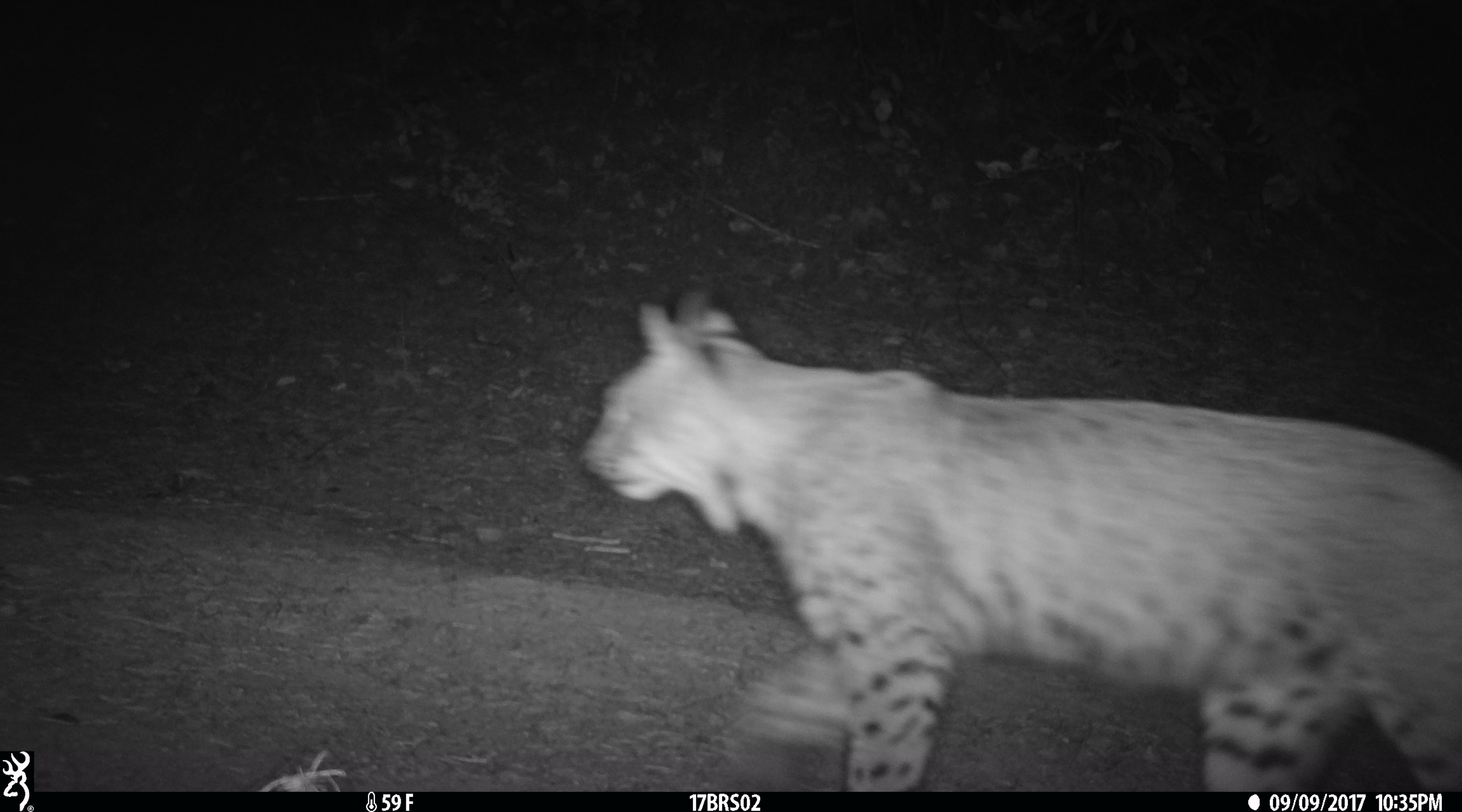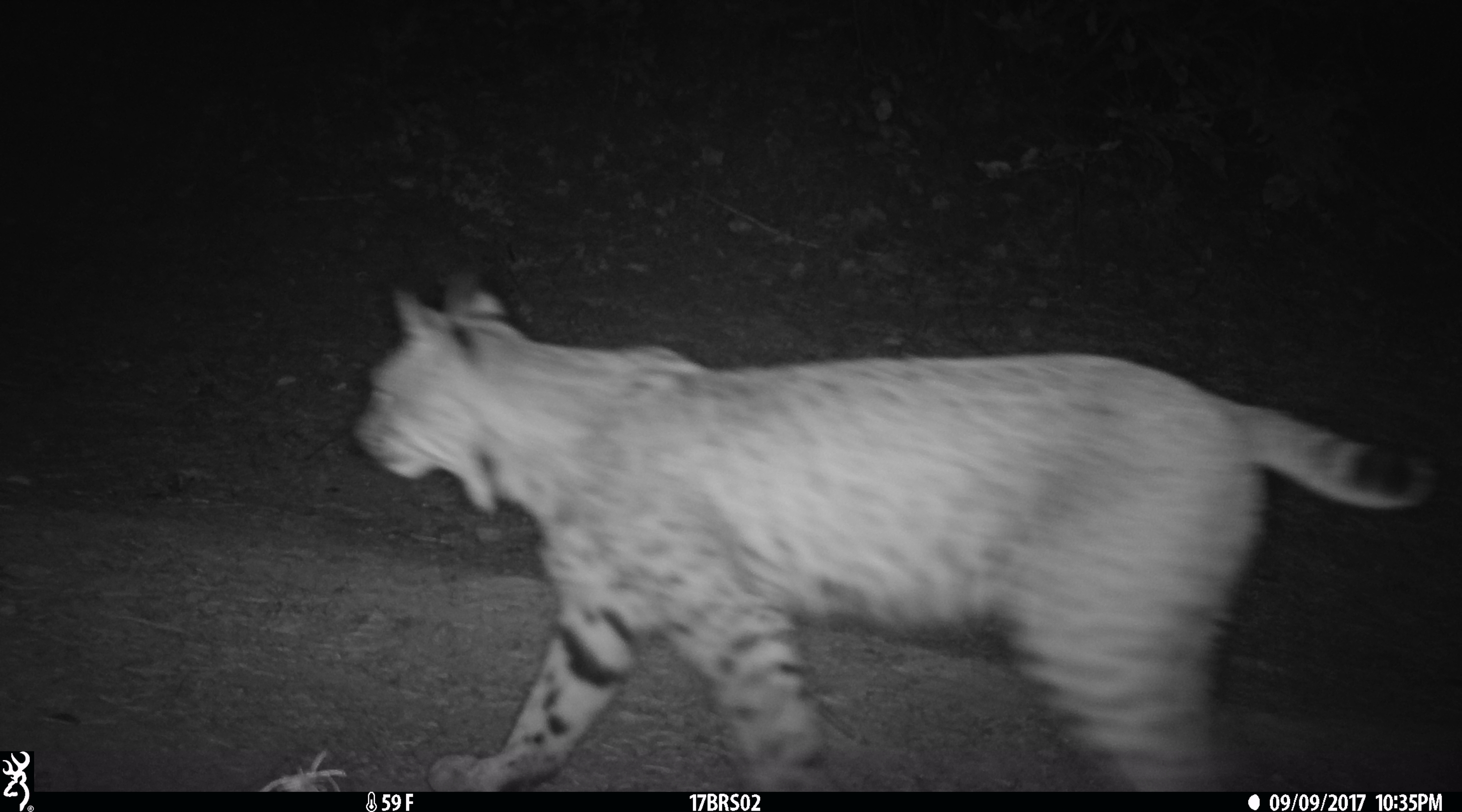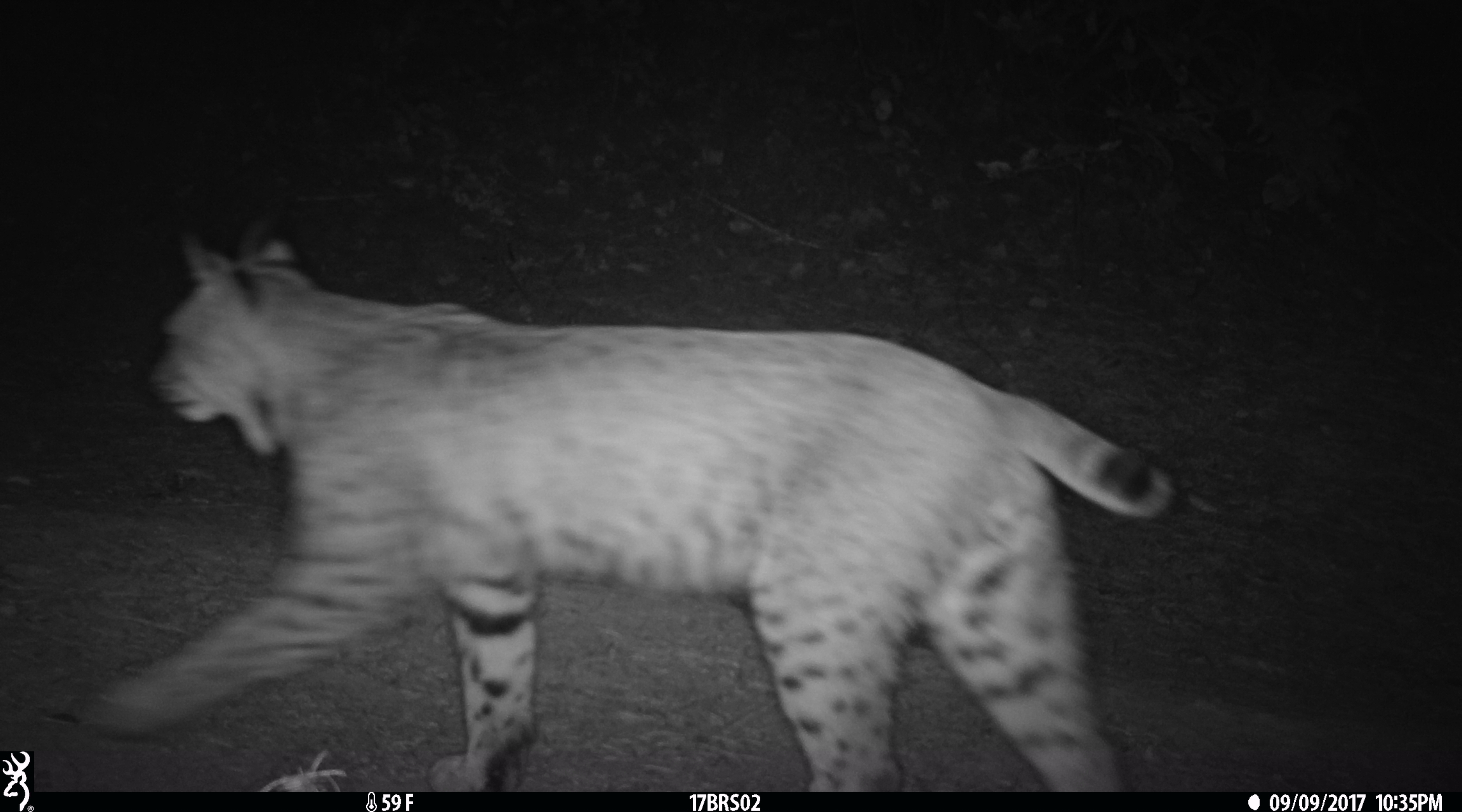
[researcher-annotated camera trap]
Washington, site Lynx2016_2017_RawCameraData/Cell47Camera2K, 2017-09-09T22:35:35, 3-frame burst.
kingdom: Animalia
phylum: Chordata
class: Mammalia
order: Carnivora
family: Felidae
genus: Lynx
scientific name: Lynx rufus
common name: bobcat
Lynx rufus (bobcat). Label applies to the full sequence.